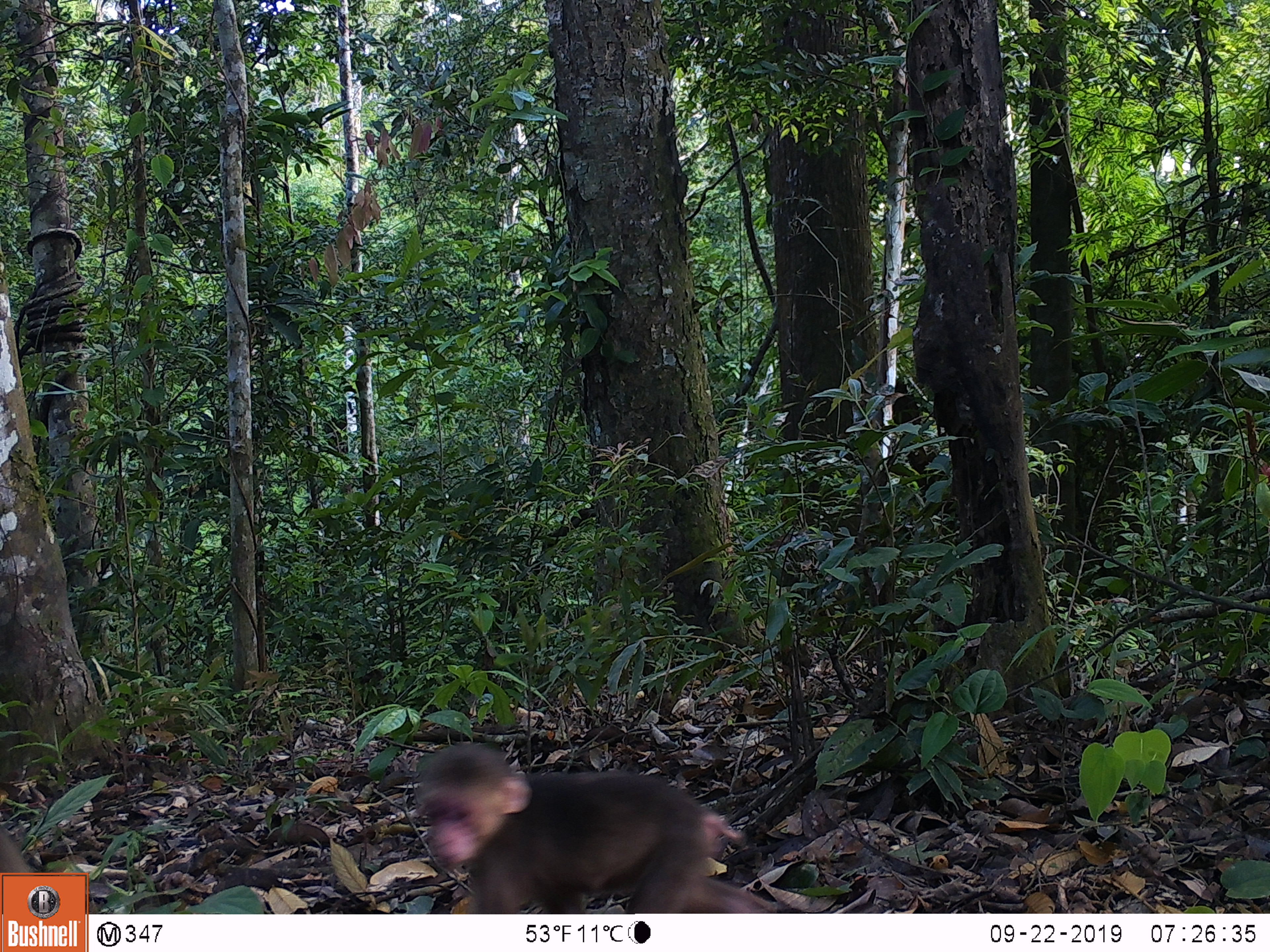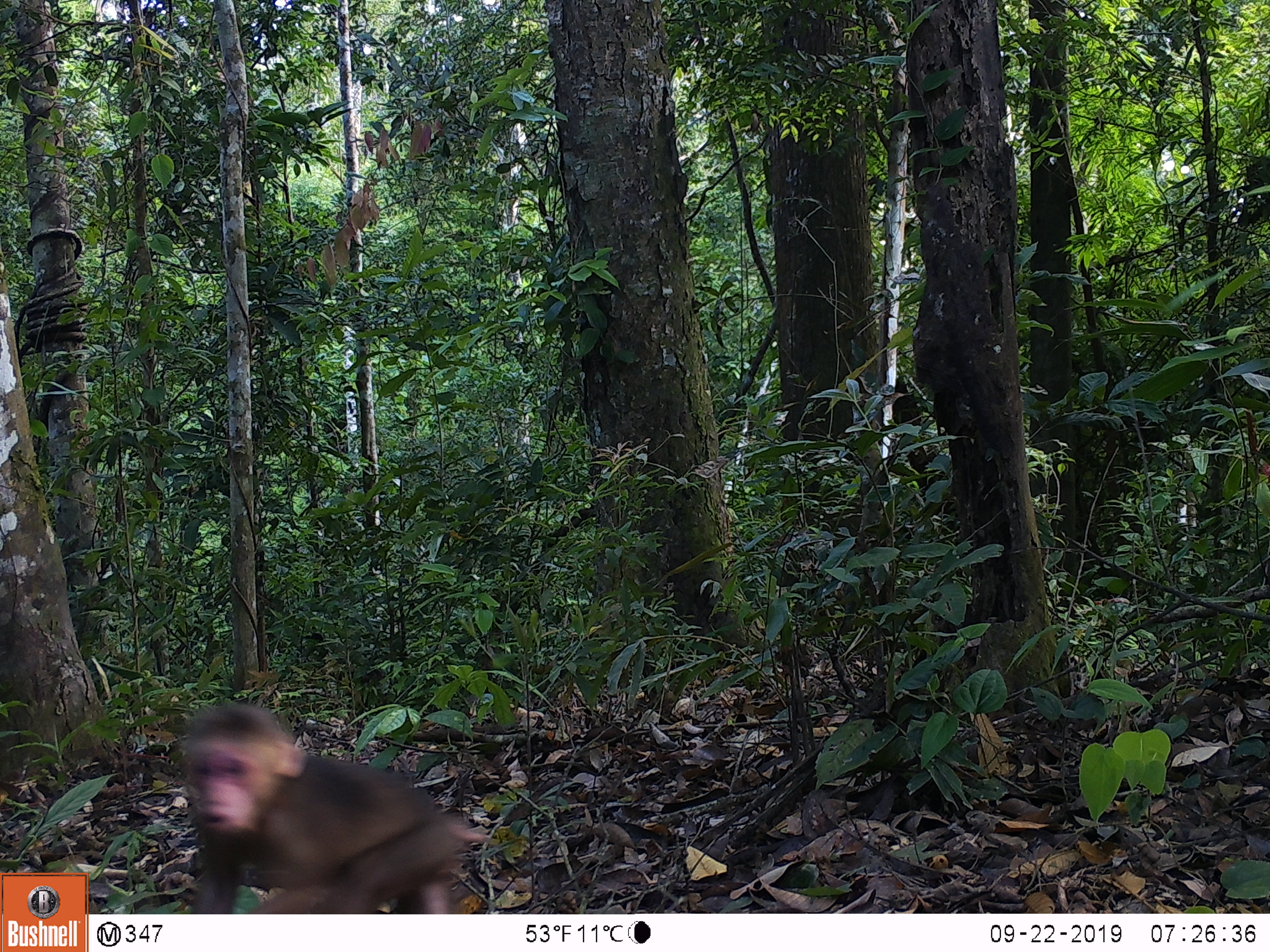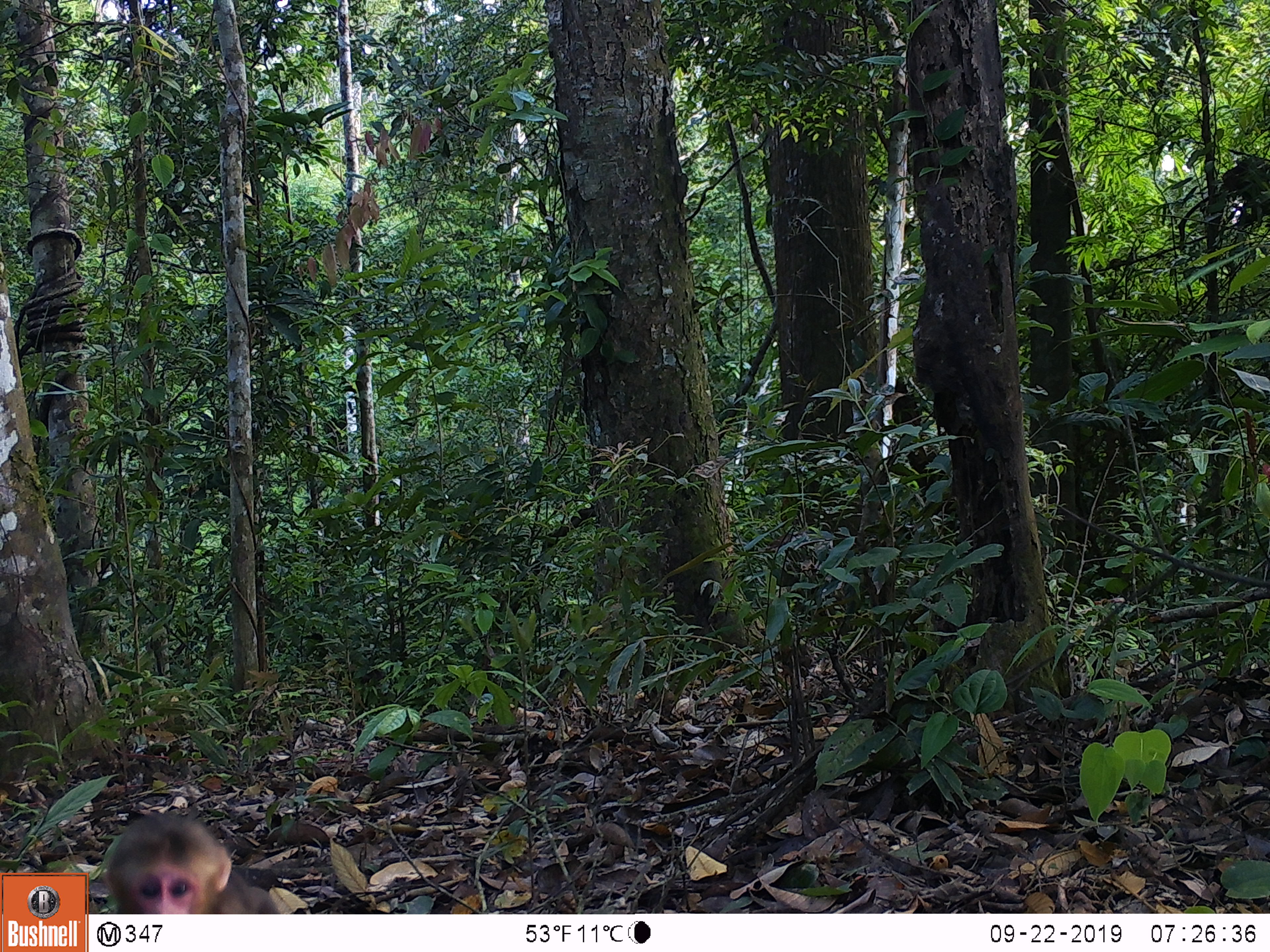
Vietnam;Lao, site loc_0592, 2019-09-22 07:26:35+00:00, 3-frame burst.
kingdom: Animalia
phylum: Chordata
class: Mammalia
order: Primates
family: Cercopithecidae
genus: Macaca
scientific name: Macaca arctoides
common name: stump-tailed macaque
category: stump tailed macaque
Stump tailed macaque (stump-tailed macaque) (Macaca arctoides). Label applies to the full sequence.